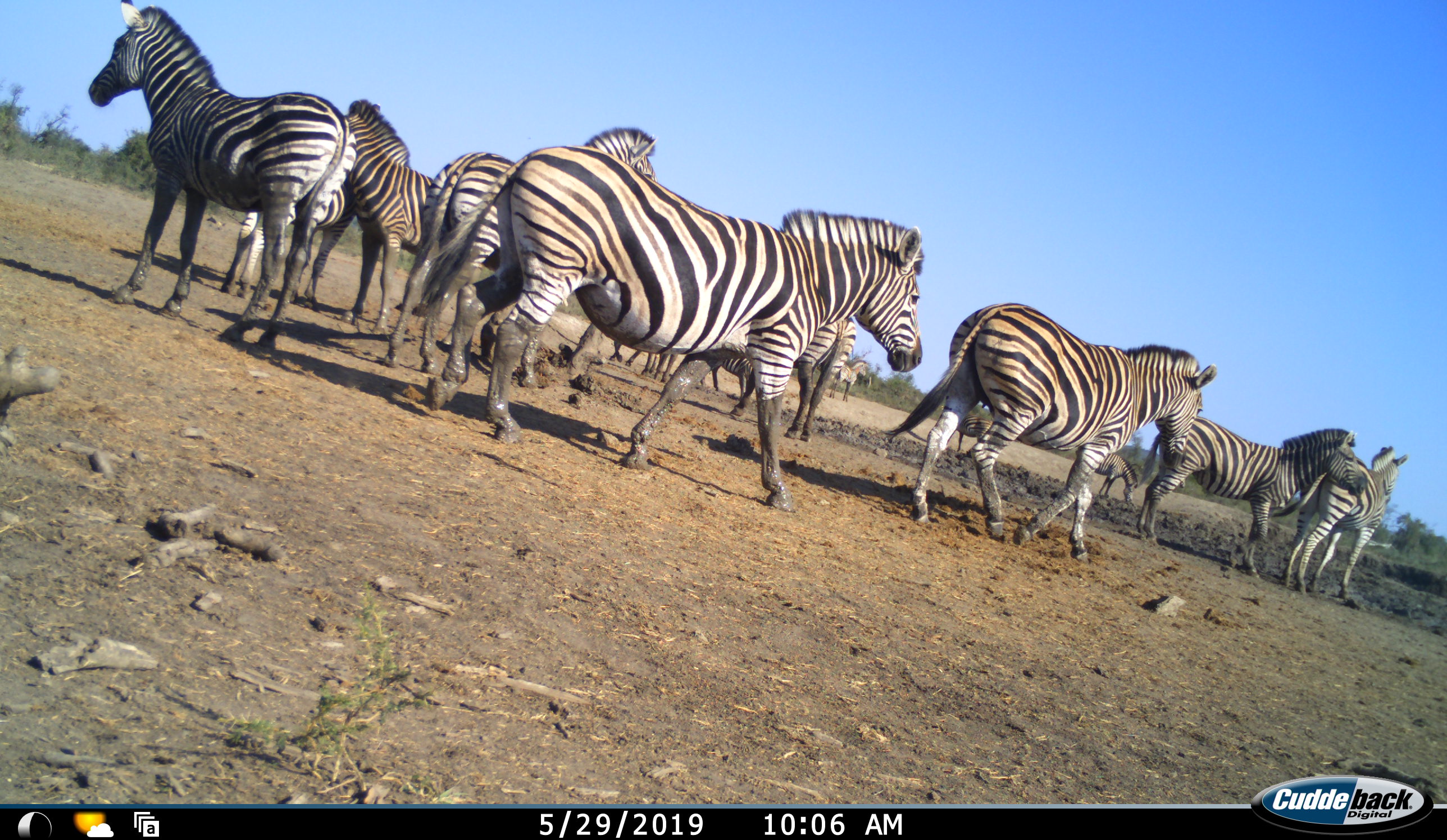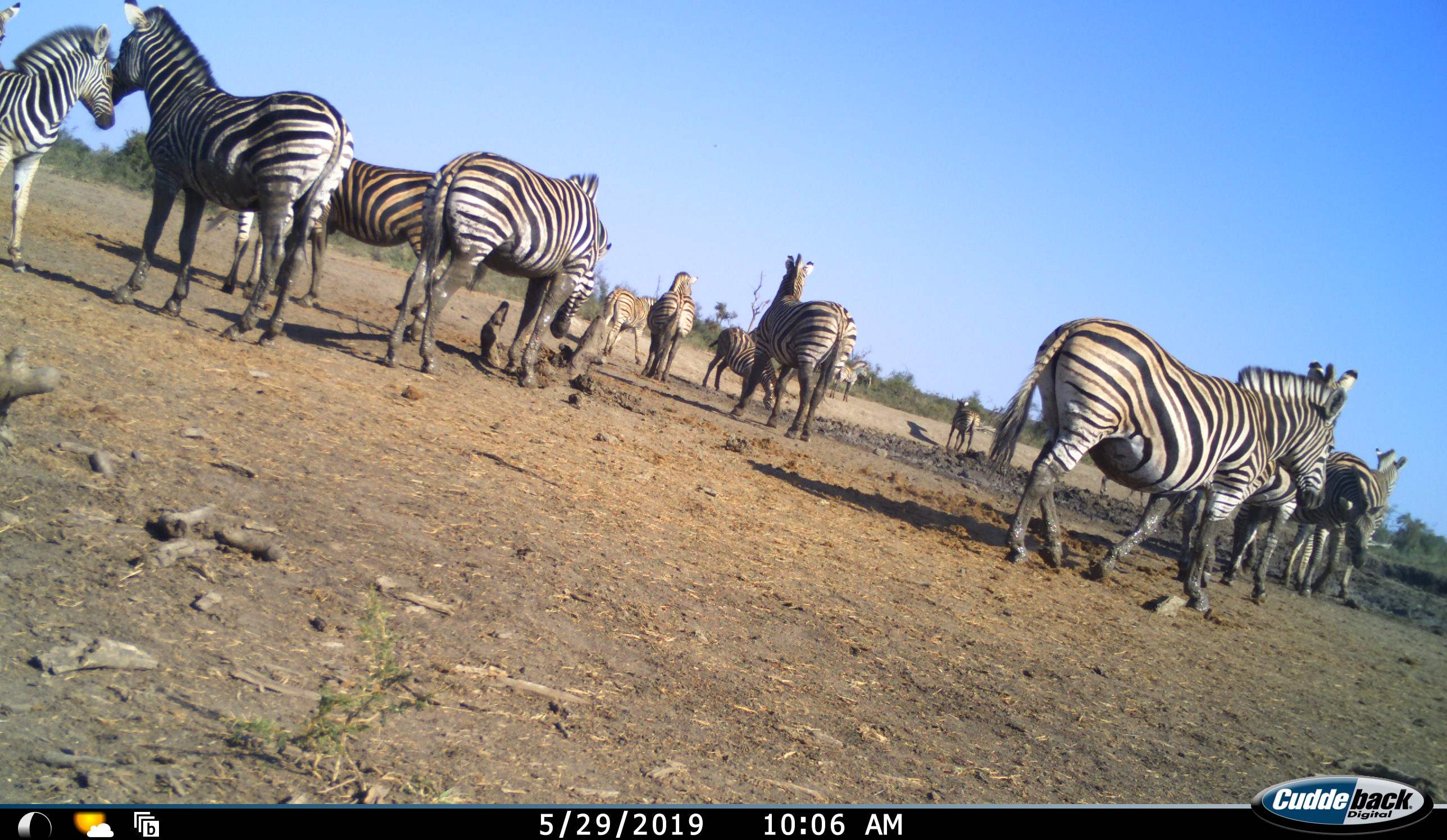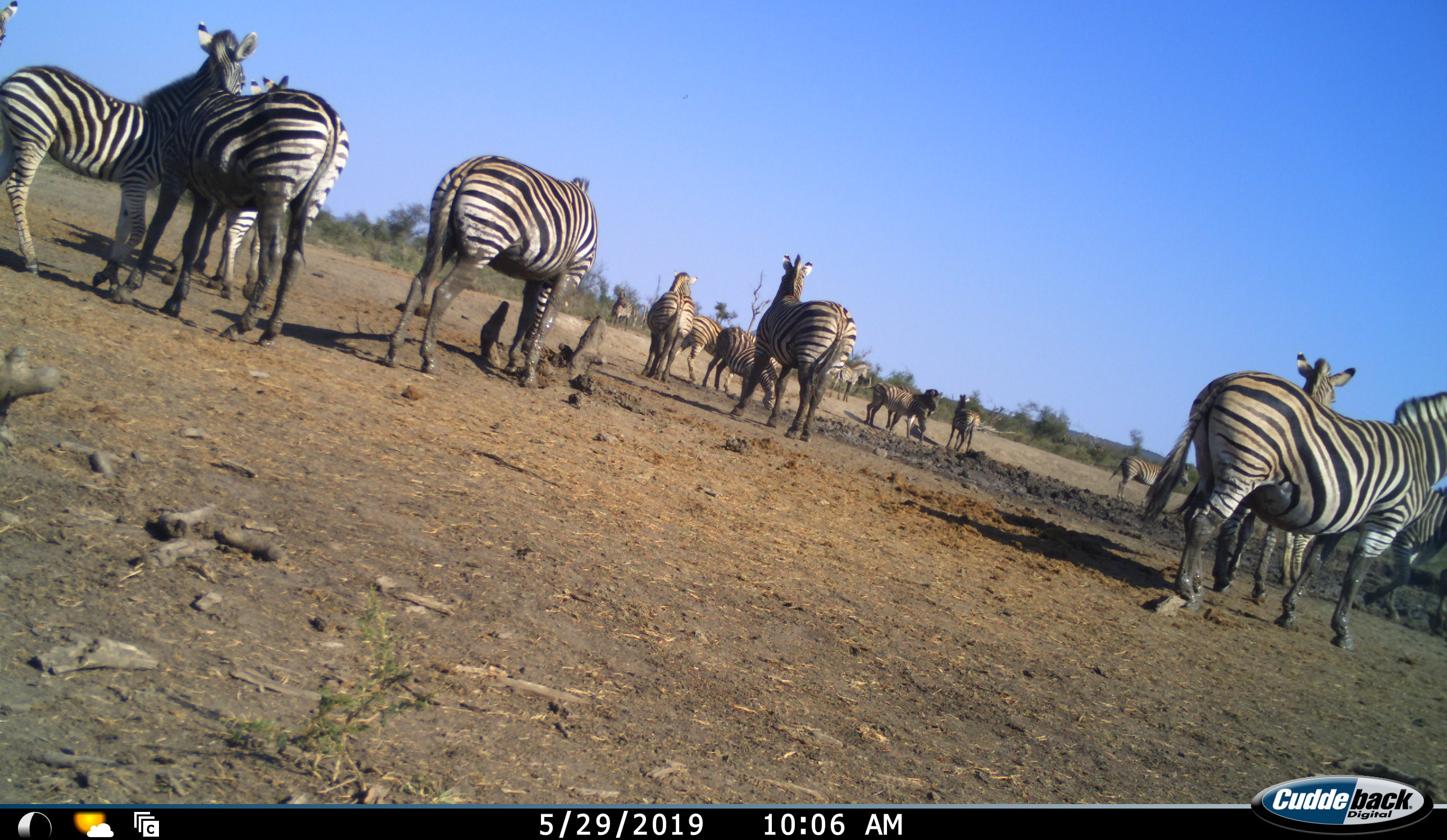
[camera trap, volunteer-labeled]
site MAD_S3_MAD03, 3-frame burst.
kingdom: Animalia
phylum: Chordata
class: Mammalia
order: Perissodactyla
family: Equidae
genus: Equus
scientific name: Equus quagga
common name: plains zebra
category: zebraplains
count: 11-50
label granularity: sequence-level